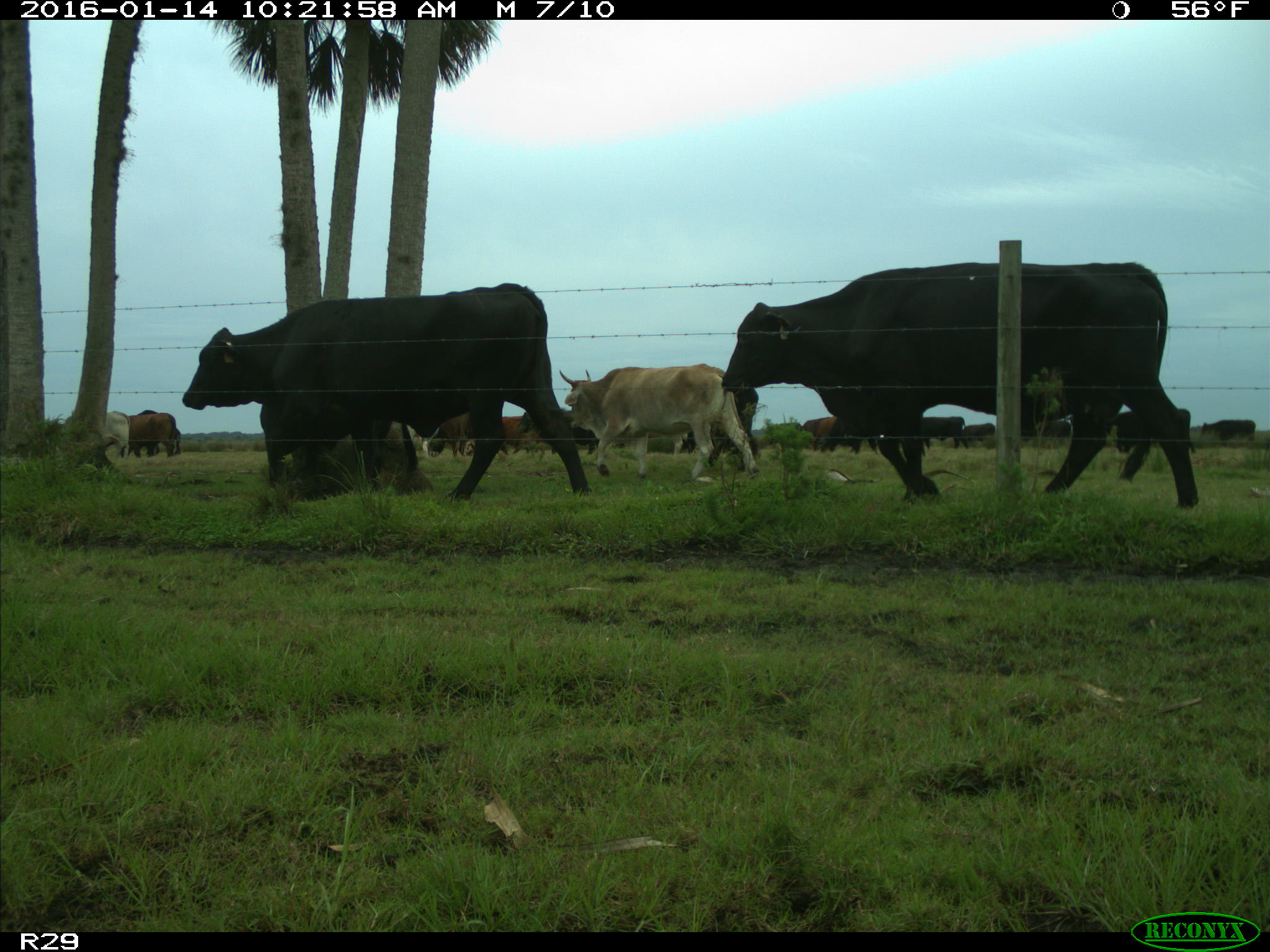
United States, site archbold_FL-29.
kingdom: Animalia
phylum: Chordata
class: Mammalia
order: Artiodactyla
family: Bovidae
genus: Bos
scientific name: Bos taurus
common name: domestic cow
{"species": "Bos taurus (domestic cow)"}